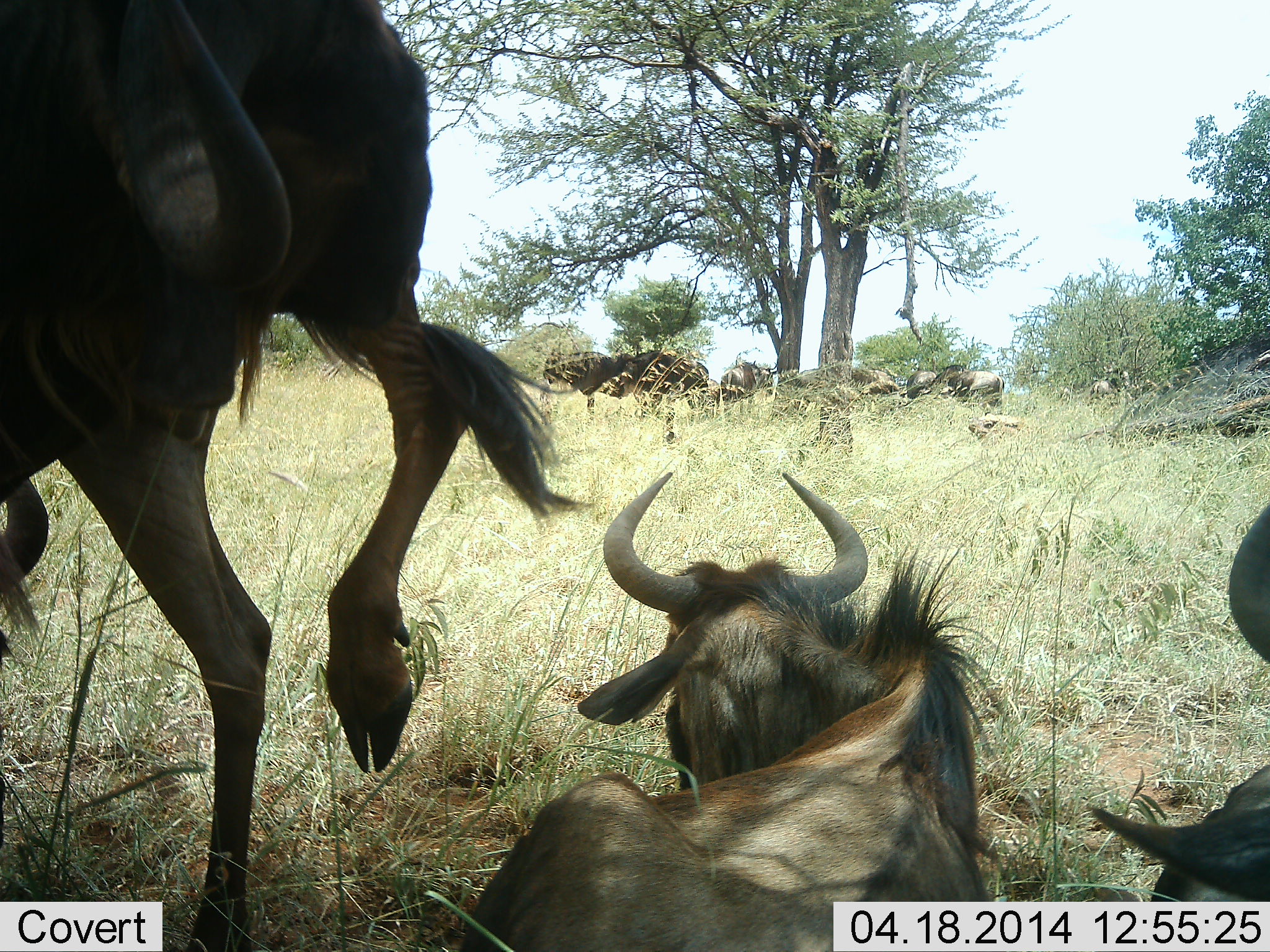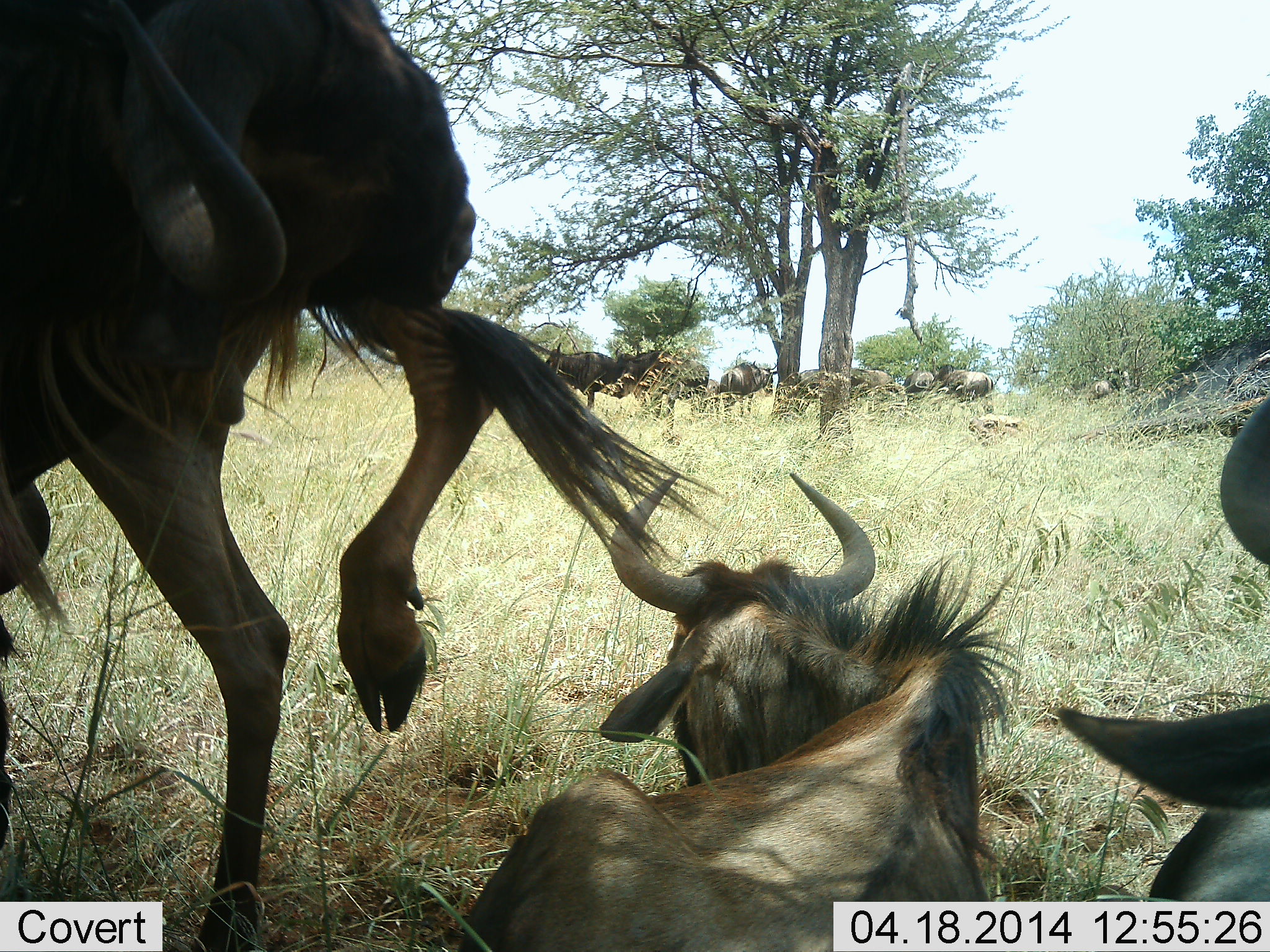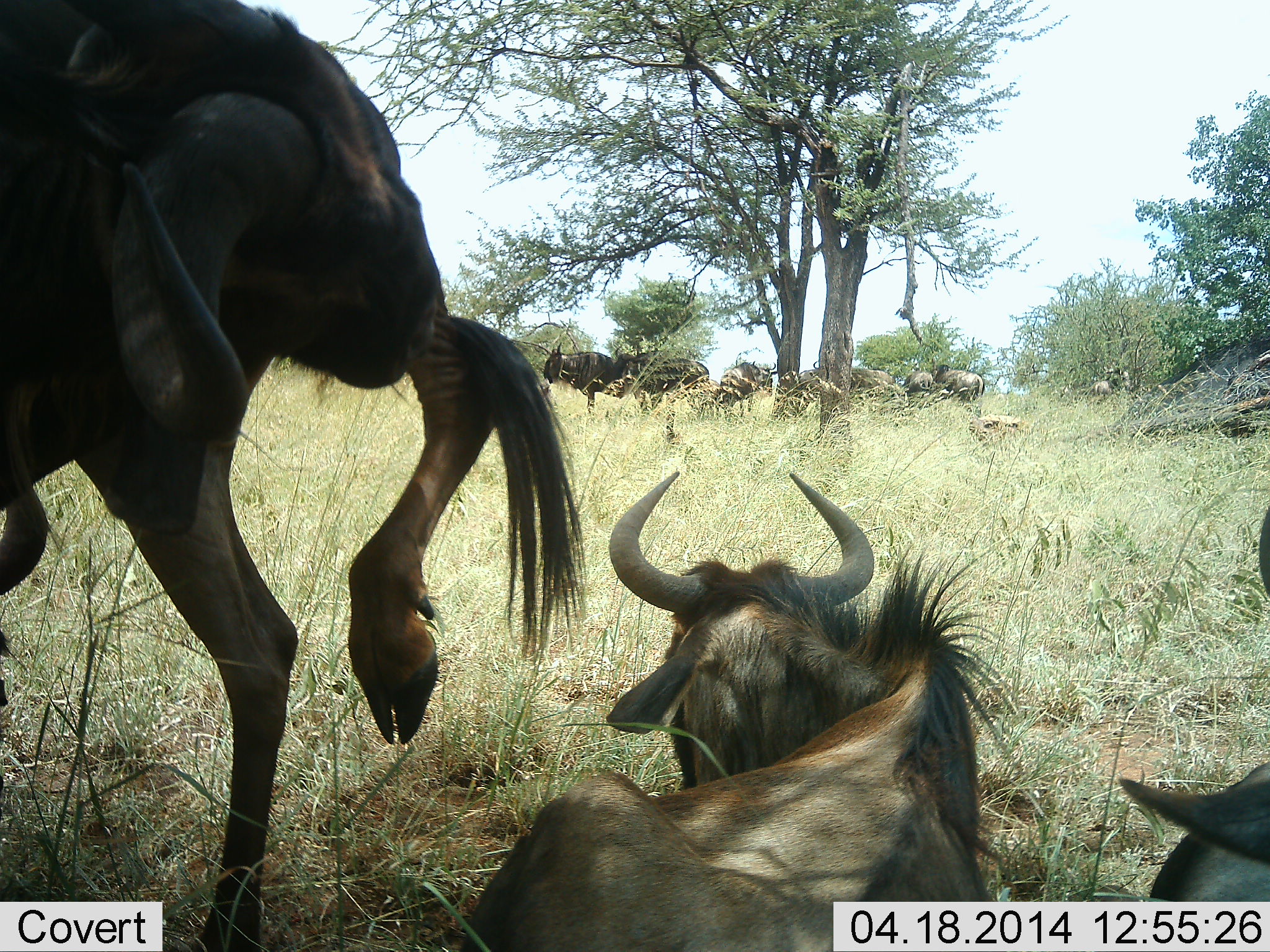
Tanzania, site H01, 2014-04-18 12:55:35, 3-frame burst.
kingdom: Animalia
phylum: Chordata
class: Mammalia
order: Artiodactyla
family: Bovidae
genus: Connochaetes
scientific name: Connochaetes taurinus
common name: blue wildebeest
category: wildebeest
Wildebeest (blue wildebeest) (Connochaetes taurinus), count 11-50. Behavior (volunteer vote fractions): standing 90%, resting 90%, moving 10%, interacting 20%. Young present (vote fraction): 0%. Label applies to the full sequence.